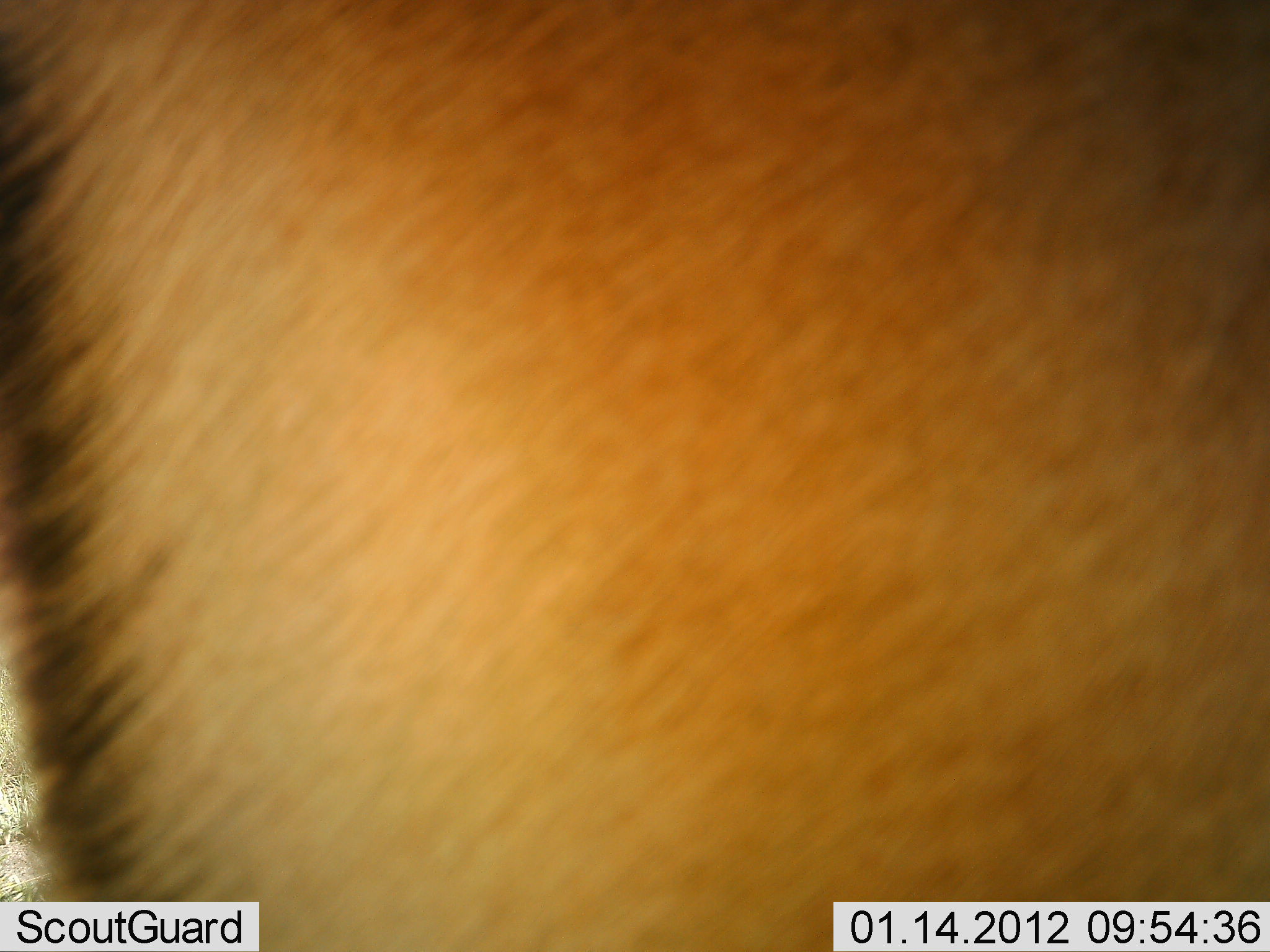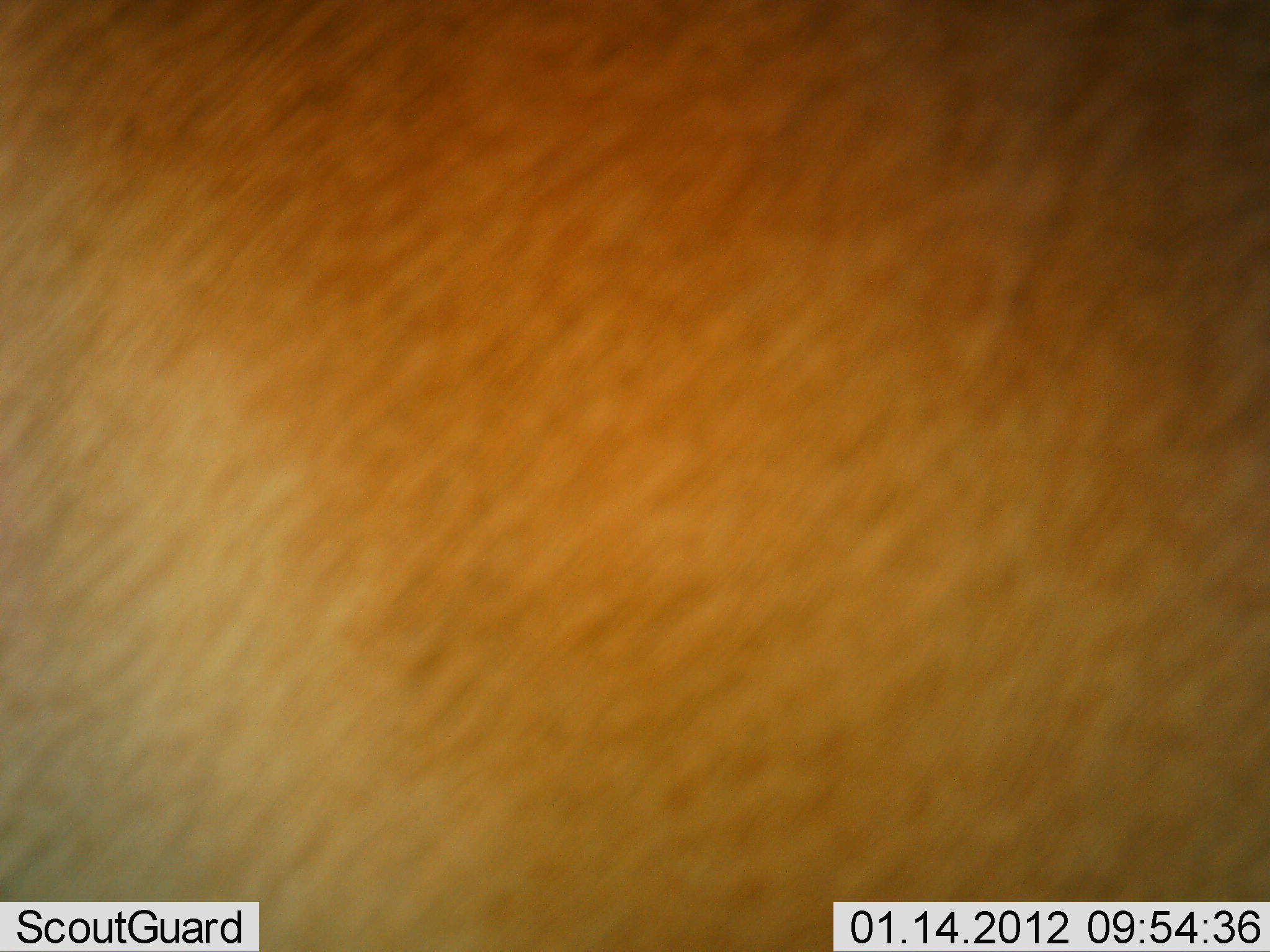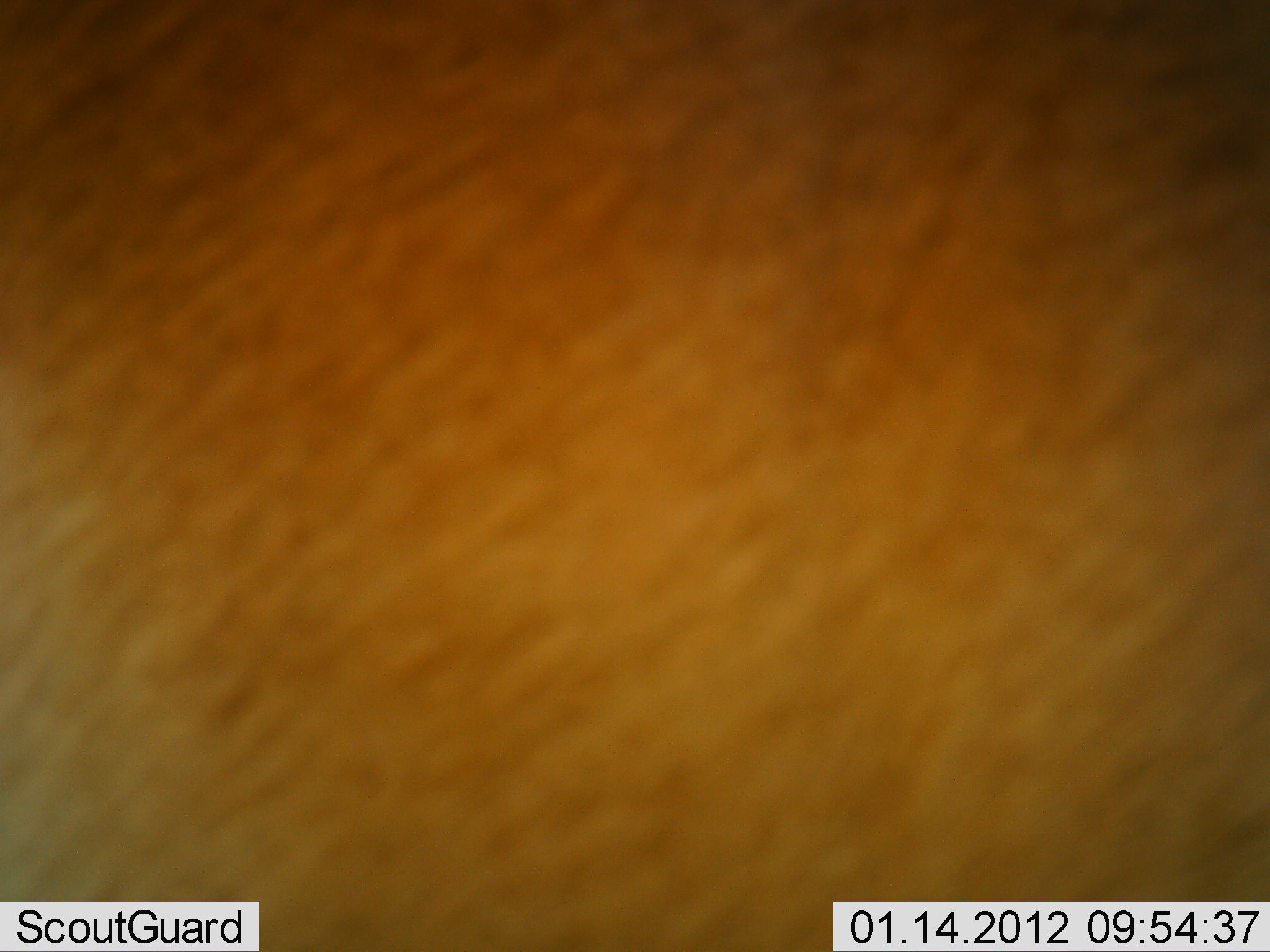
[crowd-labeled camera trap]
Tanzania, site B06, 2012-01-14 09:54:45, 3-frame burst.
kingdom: Animalia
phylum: Chordata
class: Mammalia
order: Artiodactyla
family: Bovidae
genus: Nanger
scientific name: Nanger granti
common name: grant's gazelle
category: gazellegrants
Gazellegrants (grant's gazelle) (Nanger granti), count 1. Behavior (volunteer vote fractions): standing 100%, resting 0%, moving 0%, interacting 0%. Young present (vote fraction): 0%. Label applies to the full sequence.